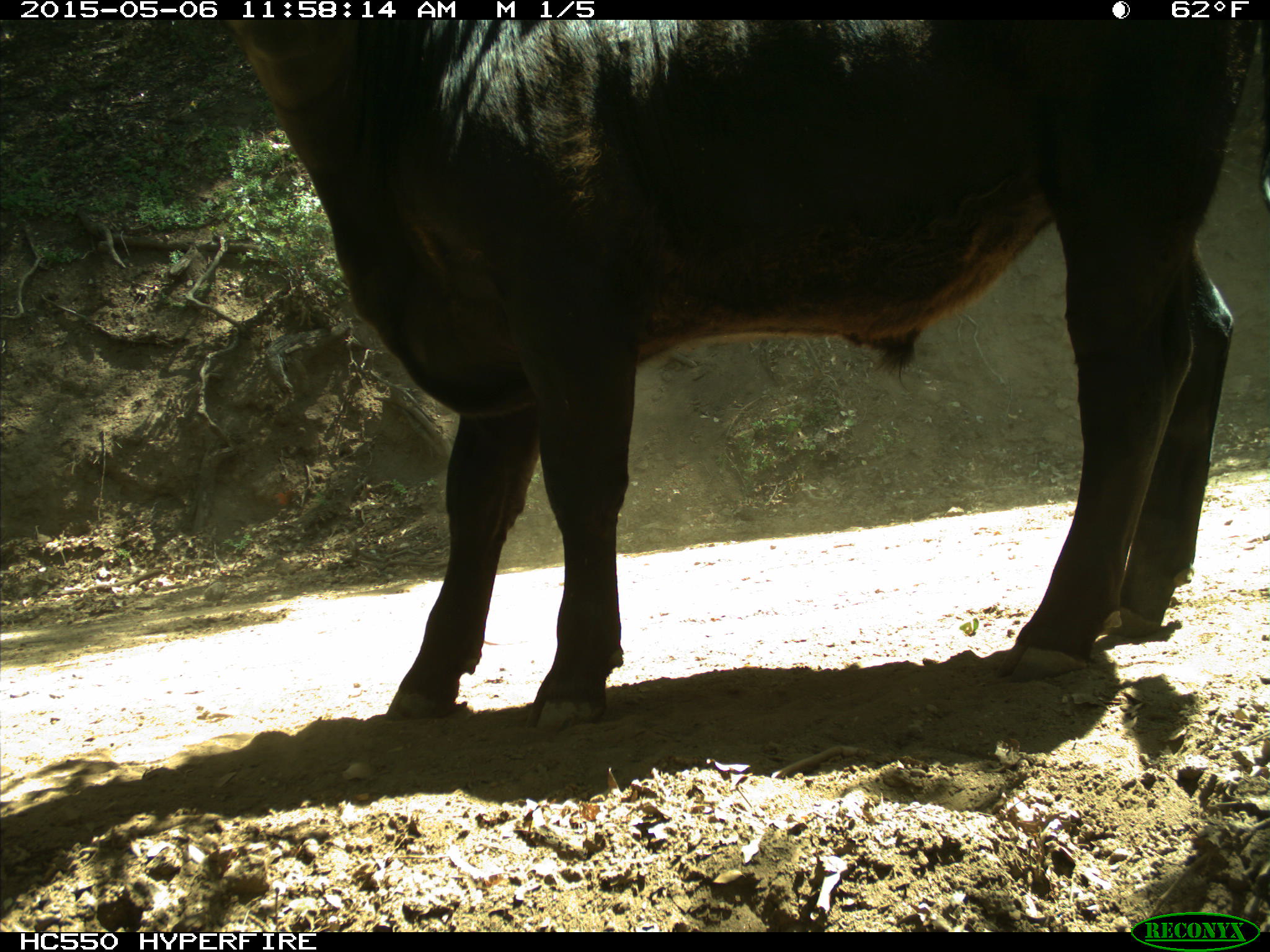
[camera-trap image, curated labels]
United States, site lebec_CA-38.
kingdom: Animalia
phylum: Chordata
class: Mammalia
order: Artiodactyla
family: Bovidae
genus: Bos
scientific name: Bos taurus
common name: domestic cow